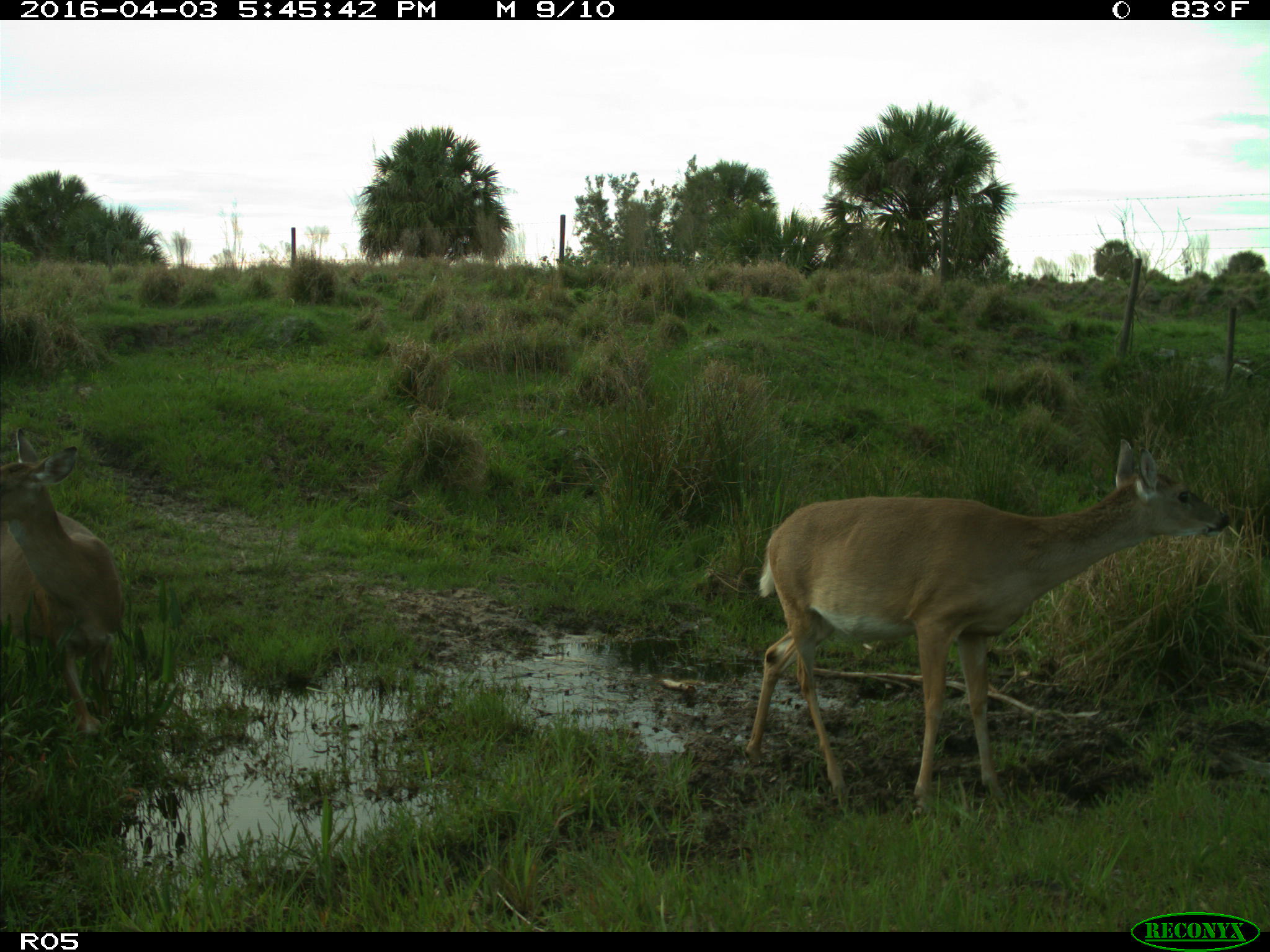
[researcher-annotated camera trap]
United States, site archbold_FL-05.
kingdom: Animalia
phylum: Chordata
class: Mammalia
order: Artiodactyla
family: Cervidae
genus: Odocoileus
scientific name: Odocoileus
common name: deer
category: unidentified deer